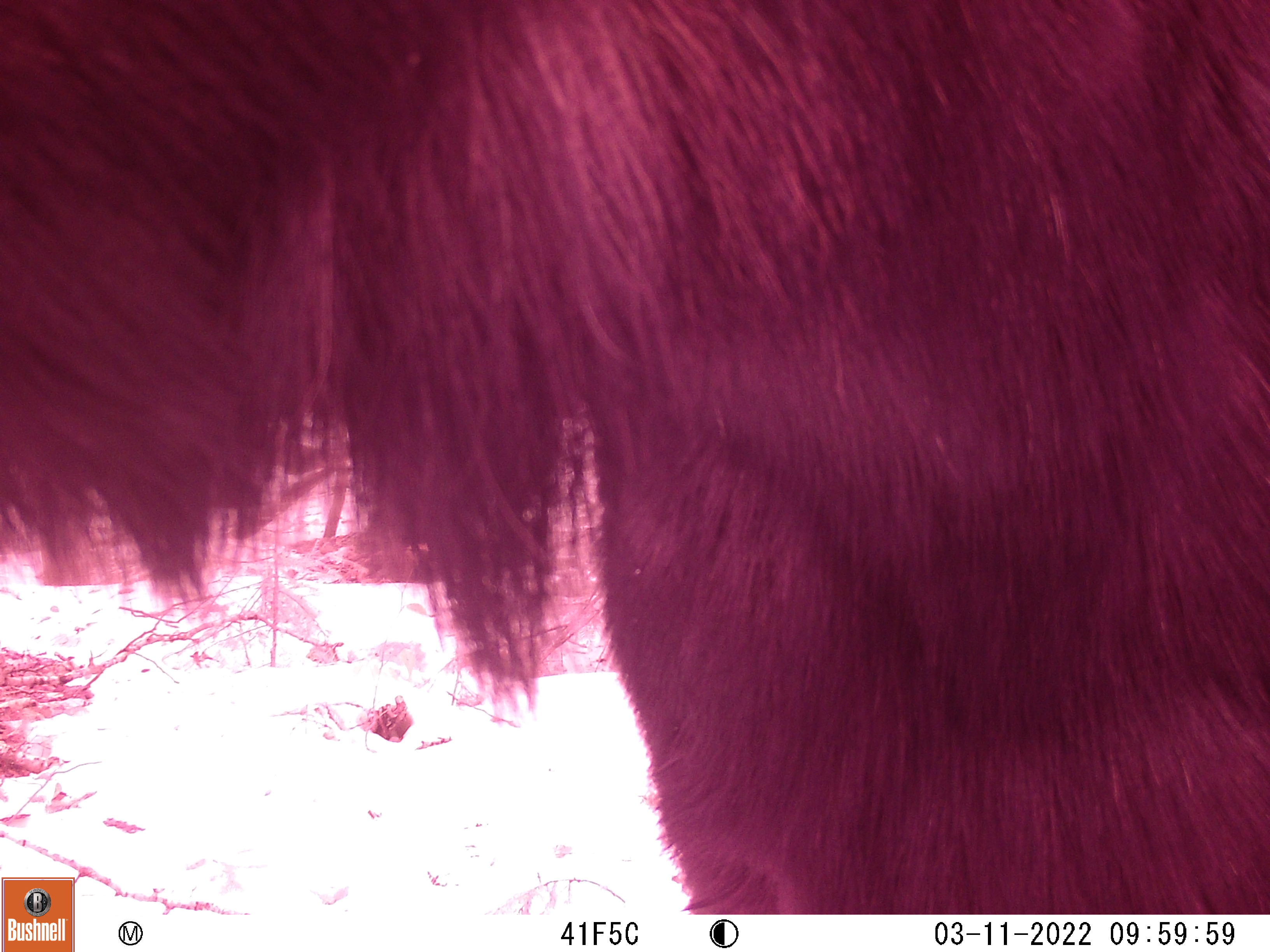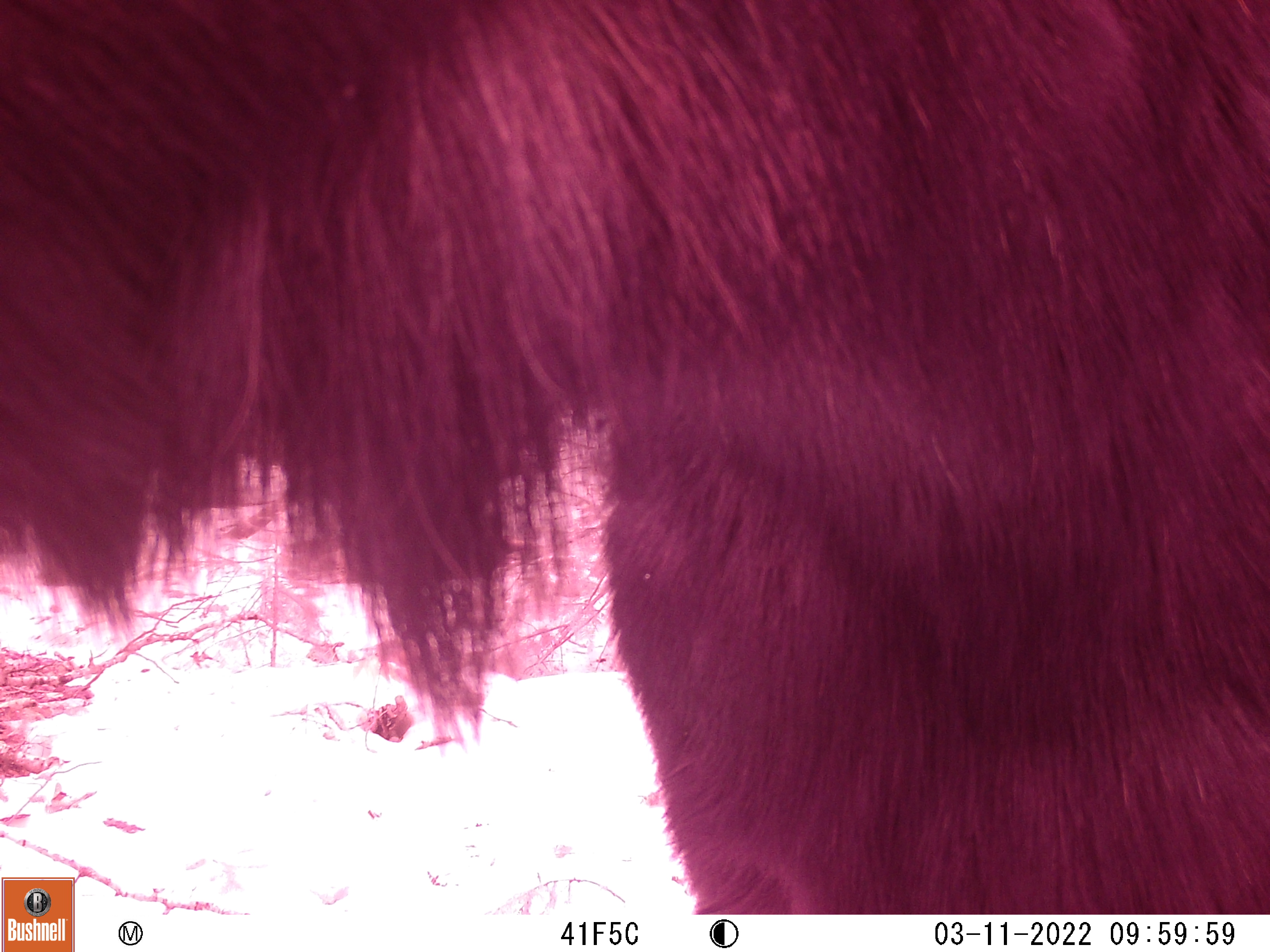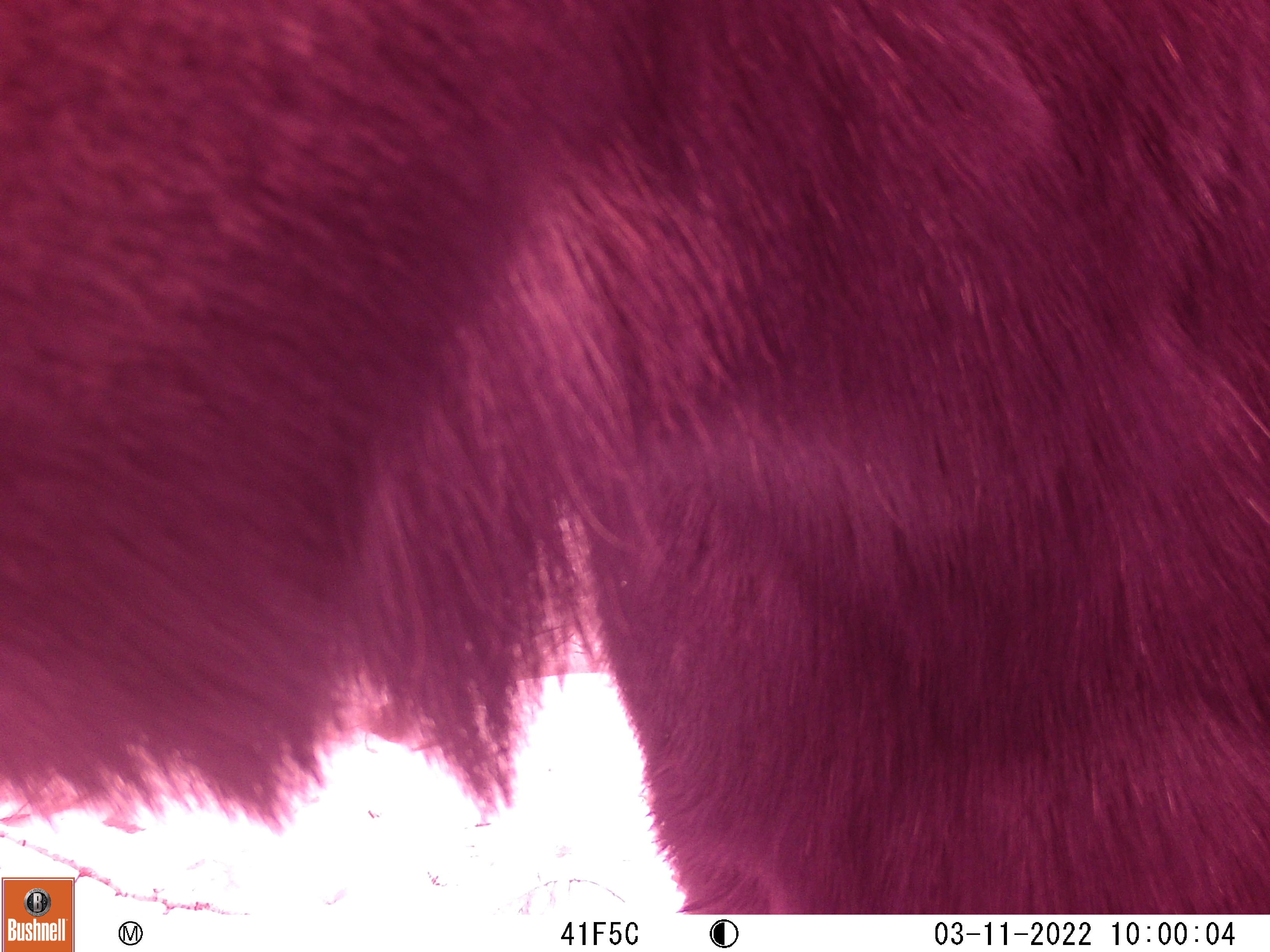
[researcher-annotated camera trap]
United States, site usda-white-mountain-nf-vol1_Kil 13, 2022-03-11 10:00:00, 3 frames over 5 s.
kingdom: Animalia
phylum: Chordata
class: Mammalia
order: Artiodactyla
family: Cervidae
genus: Alces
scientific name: Alces alces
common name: moose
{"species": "moose (Alces alces)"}